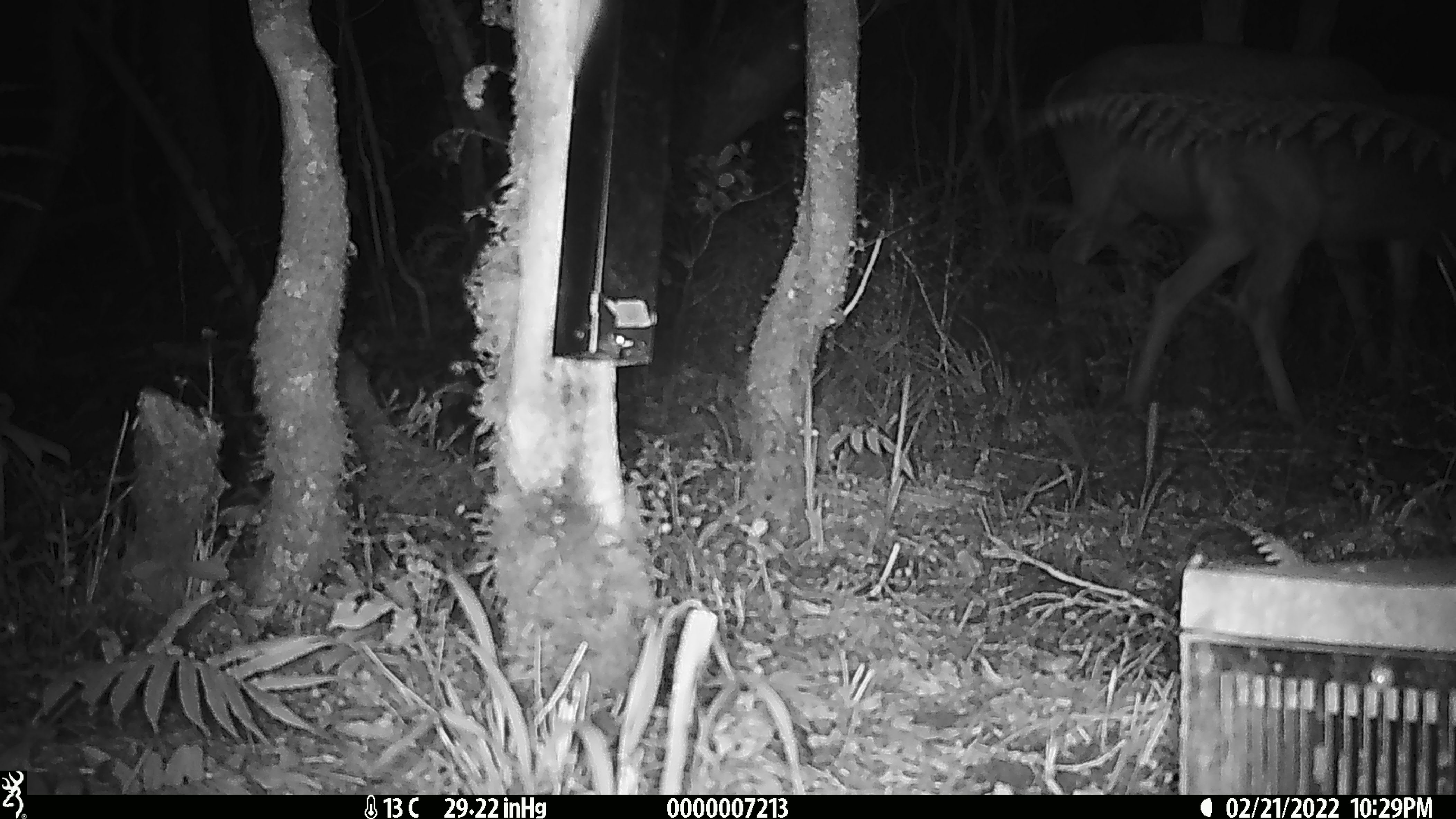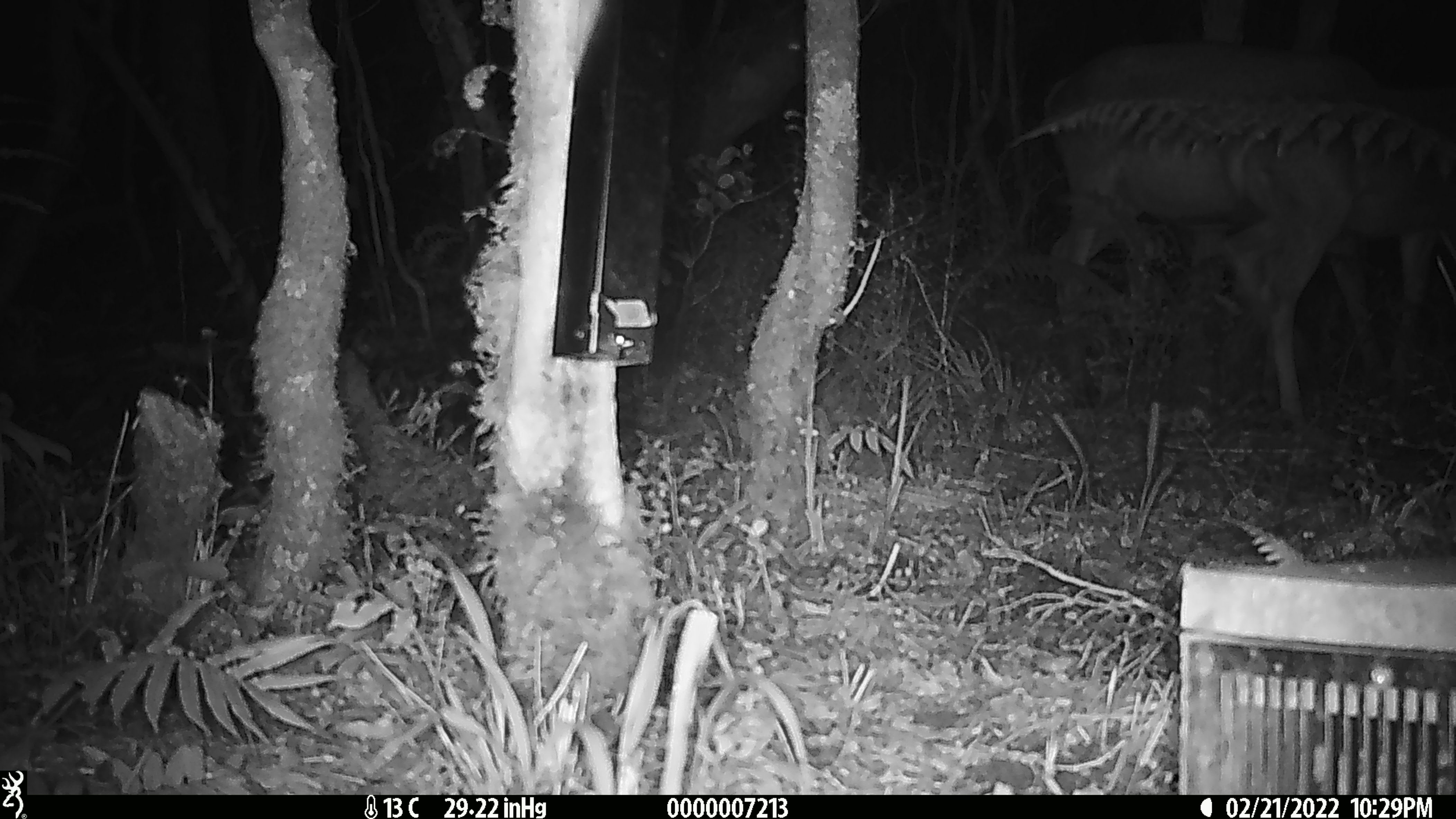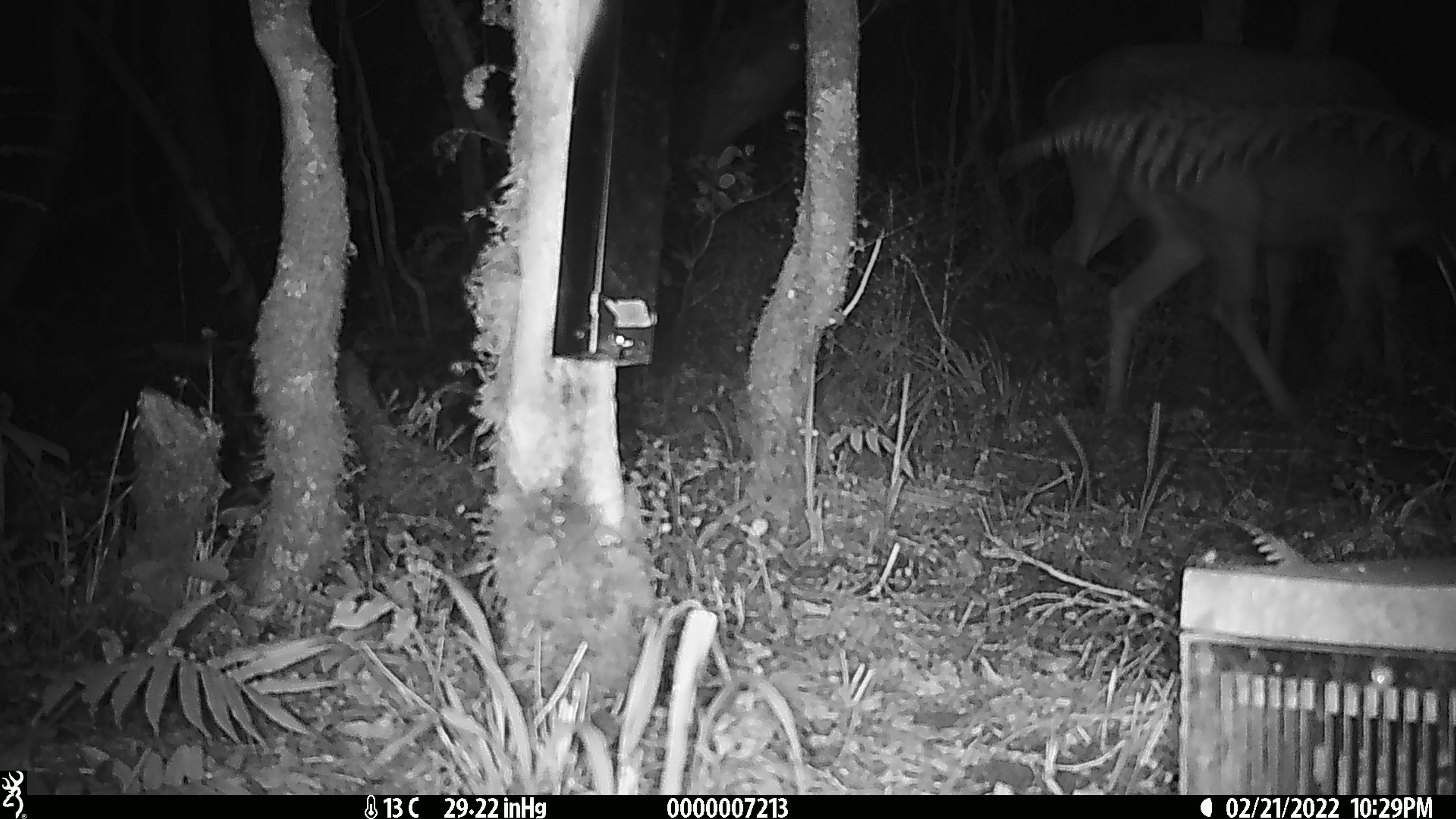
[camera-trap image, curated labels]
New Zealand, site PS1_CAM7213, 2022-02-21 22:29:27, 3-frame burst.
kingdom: Animalia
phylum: Chordata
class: Mammalia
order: Artiodactyla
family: Cervidae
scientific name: Cervidae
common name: deer